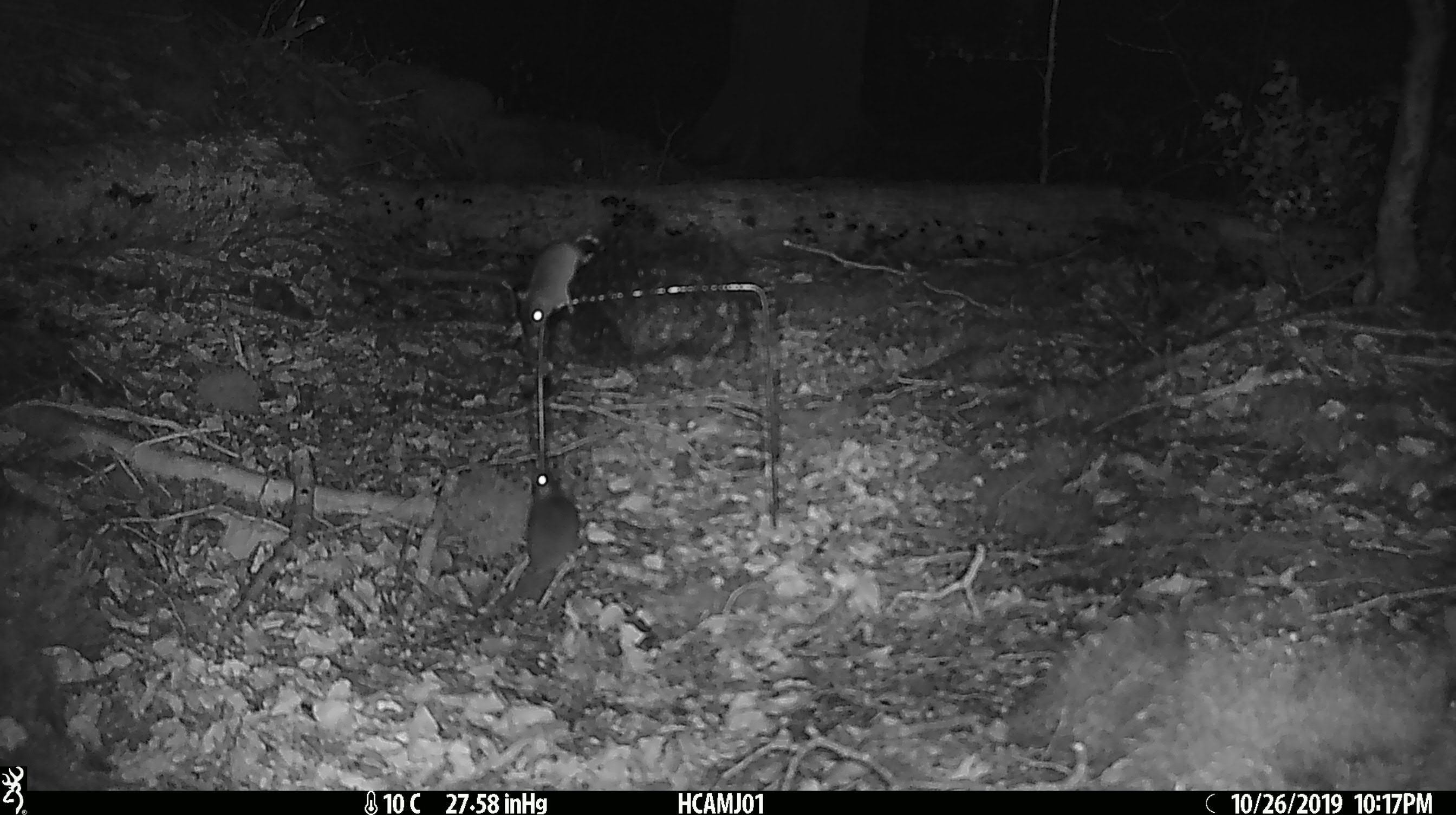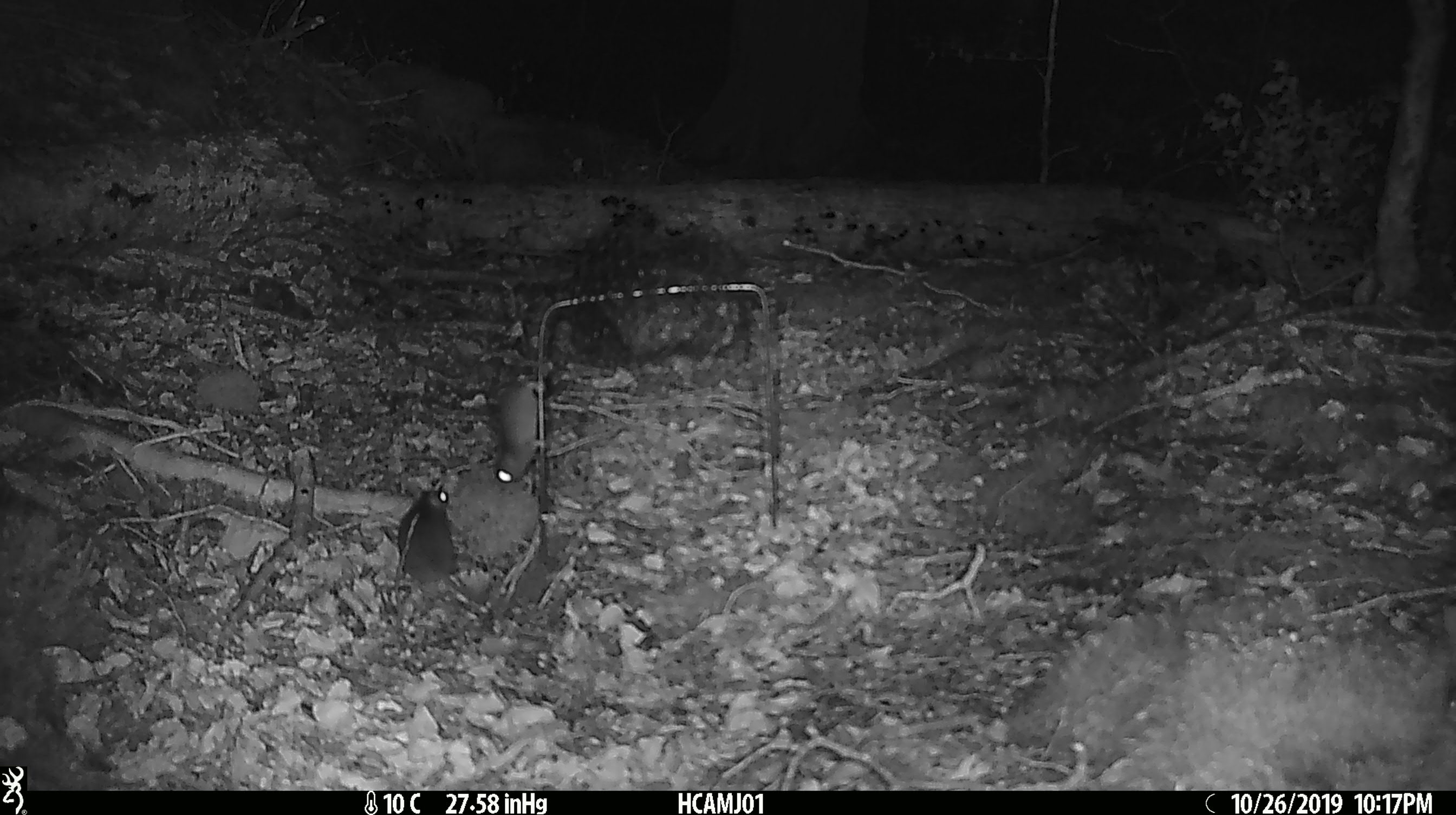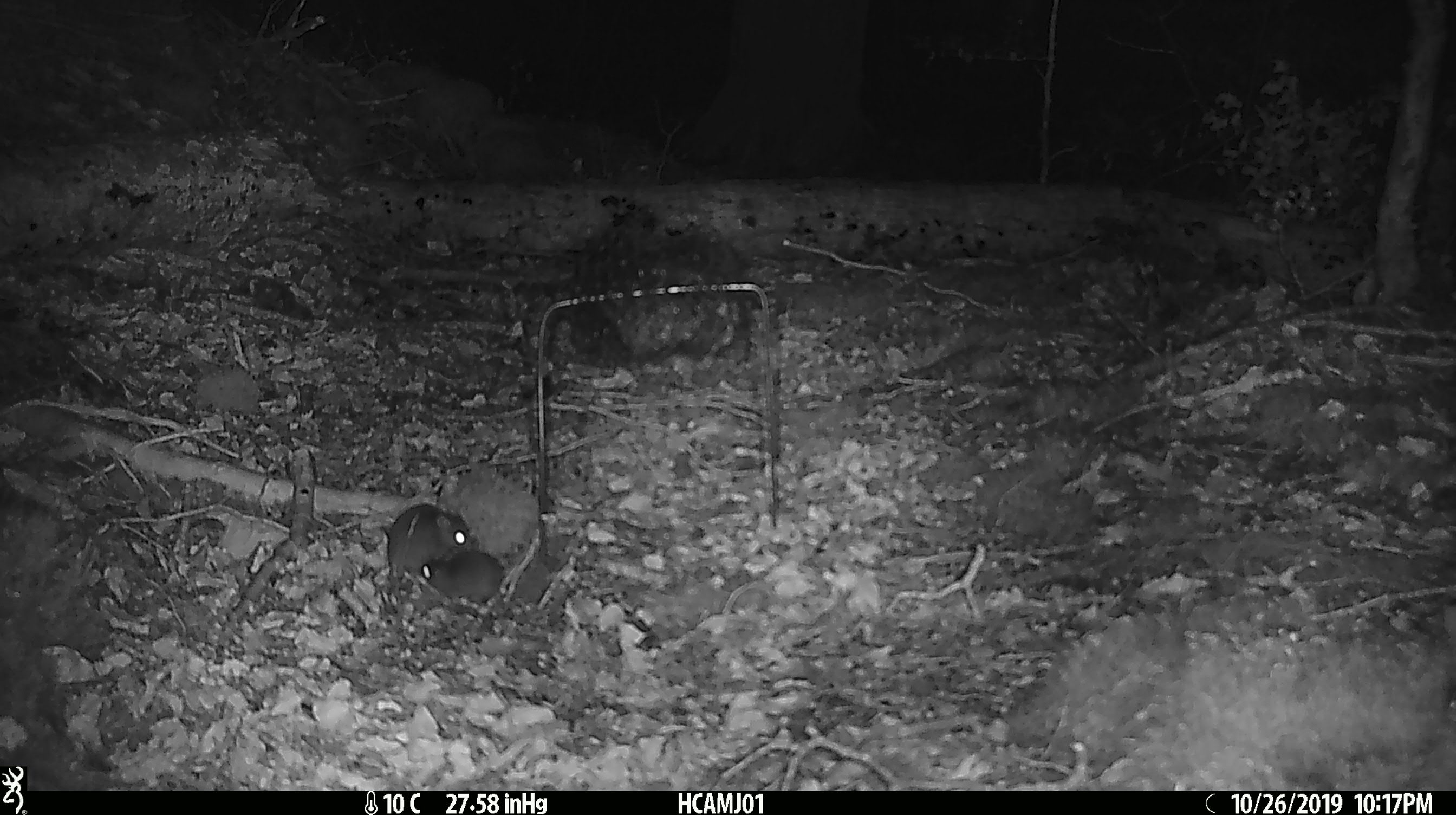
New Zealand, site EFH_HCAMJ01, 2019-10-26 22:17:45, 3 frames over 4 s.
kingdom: Animalia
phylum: Chordata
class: Mammalia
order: Rodentia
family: Muridae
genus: Mus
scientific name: Mus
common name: mouse